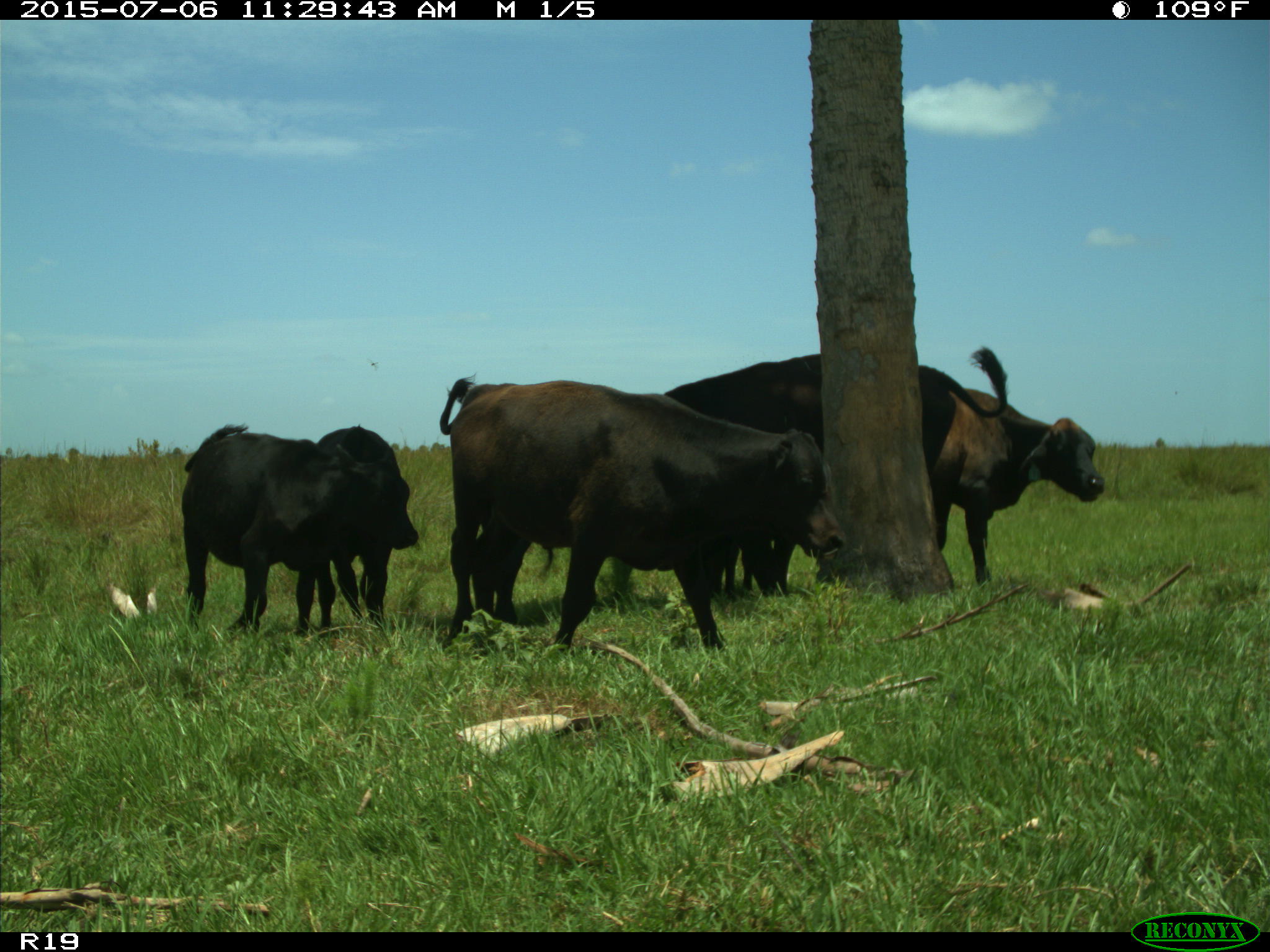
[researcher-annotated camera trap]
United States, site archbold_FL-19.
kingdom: Animalia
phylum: Chordata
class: Mammalia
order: Artiodactyla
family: Bovidae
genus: Bos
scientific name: Bos taurus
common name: domestic cow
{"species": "Bos taurus (domestic cow)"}